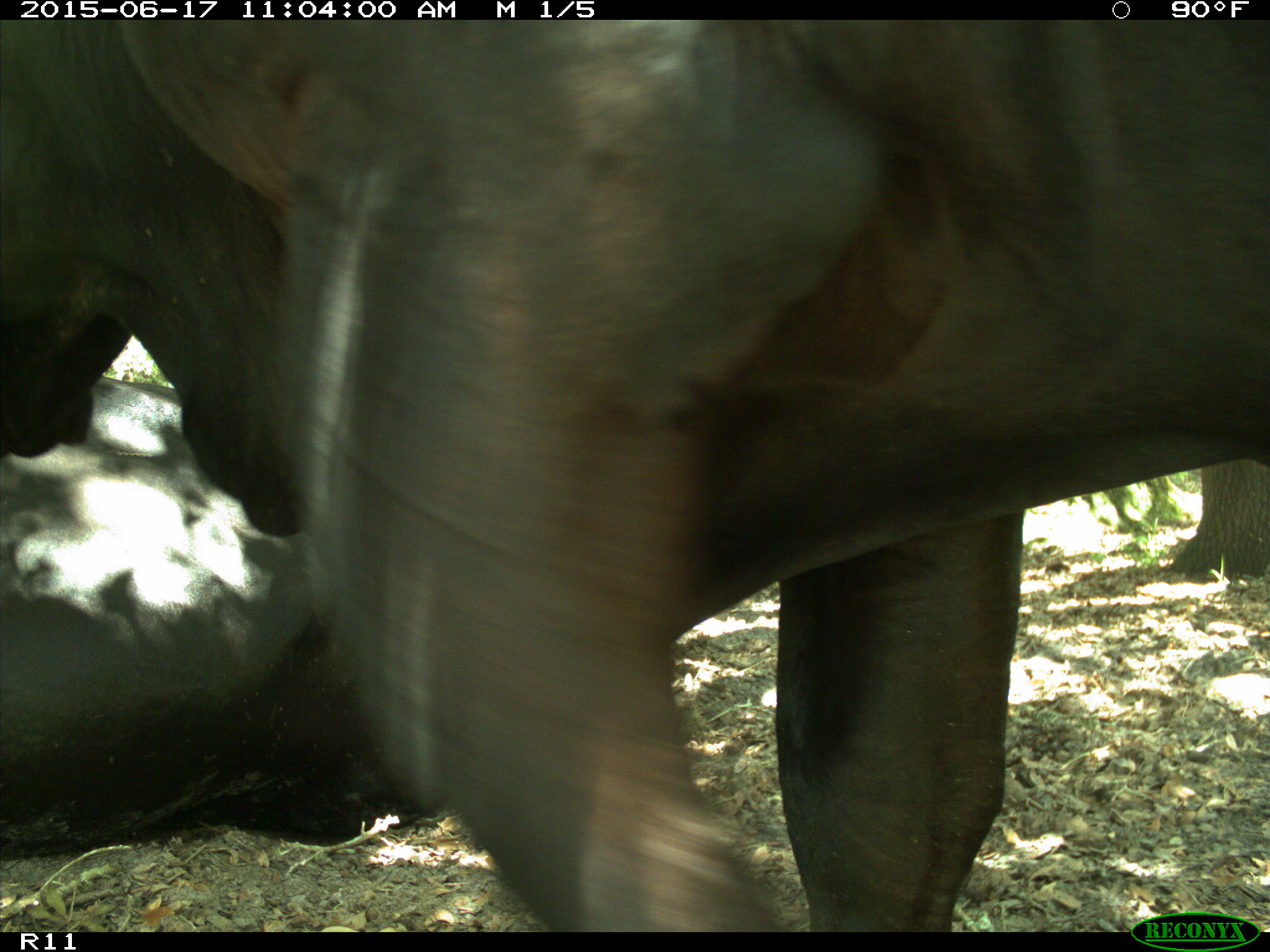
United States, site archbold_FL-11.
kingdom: Animalia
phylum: Chordata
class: Mammalia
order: Artiodactyla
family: Bovidae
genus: Bos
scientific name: Bos taurus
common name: domestic cow